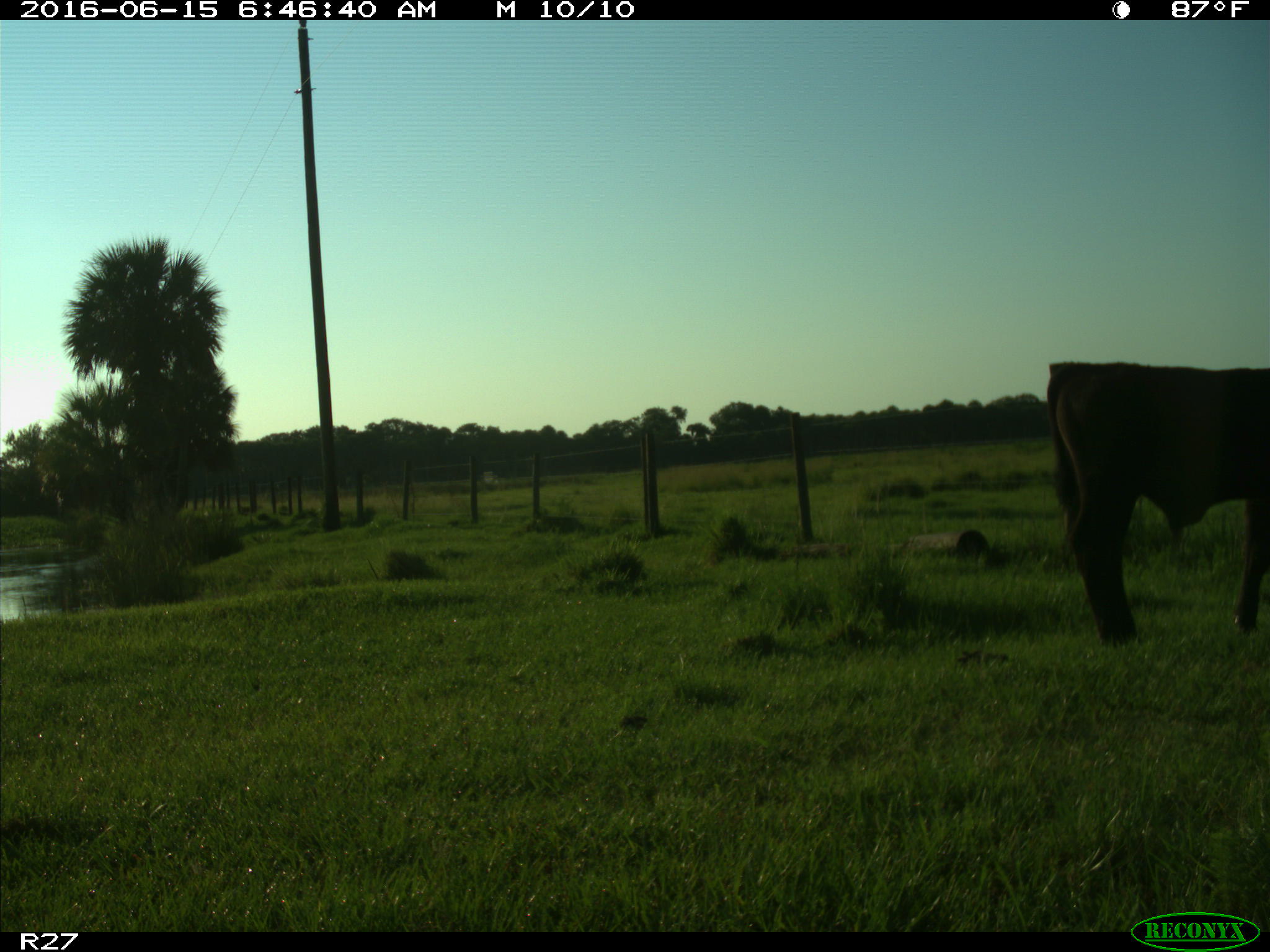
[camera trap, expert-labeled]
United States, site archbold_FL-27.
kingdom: Animalia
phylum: Chordata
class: Mammalia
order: Artiodactyla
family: Bovidae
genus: Bos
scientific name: Bos taurus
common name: domestic cow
Bos taurus (domestic cow).